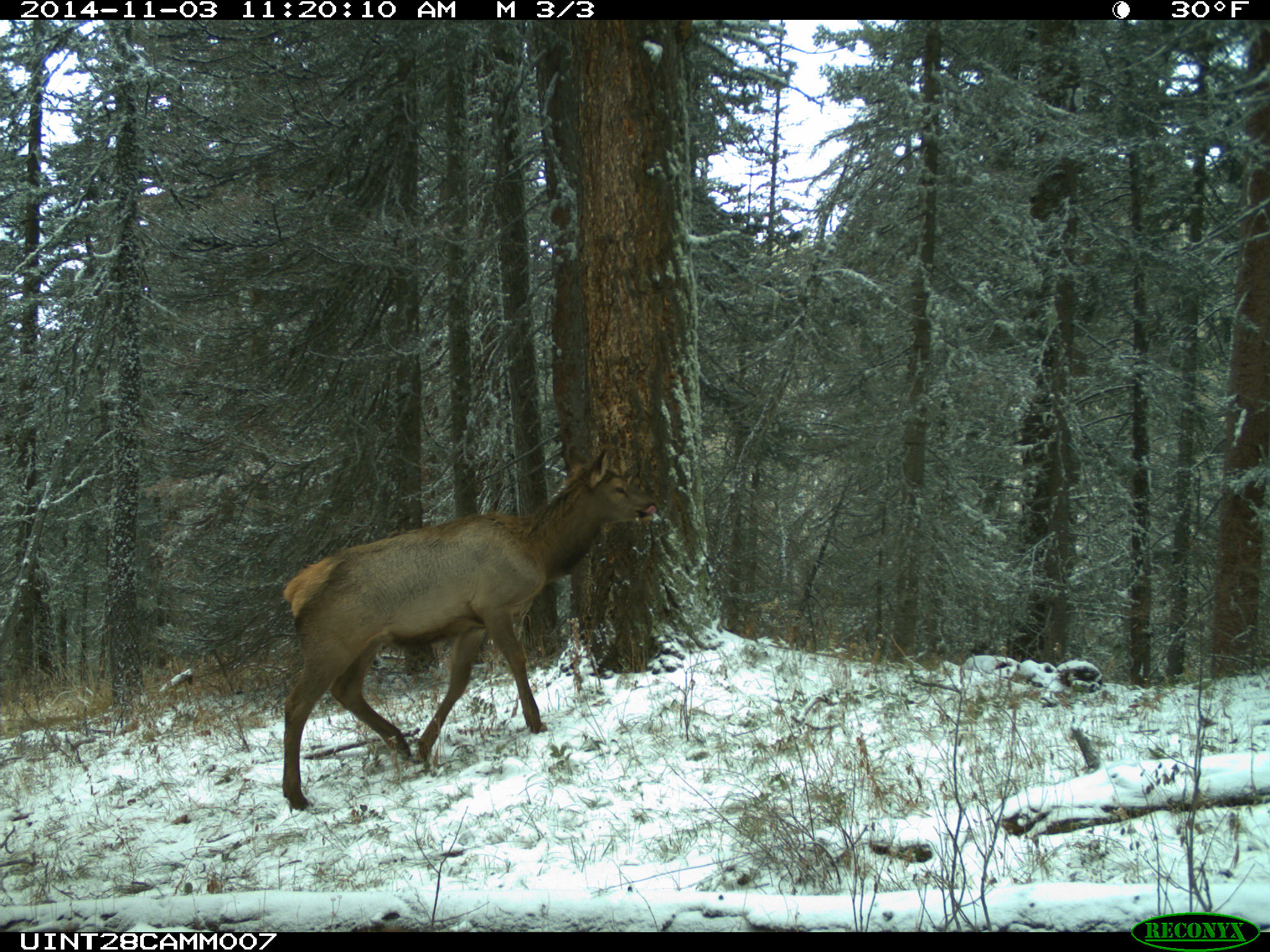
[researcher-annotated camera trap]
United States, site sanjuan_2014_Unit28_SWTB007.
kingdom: Animalia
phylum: Chordata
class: Mammalia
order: Artiodactyla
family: Cervidae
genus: Cervus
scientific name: Cervus elaphus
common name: red deer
Cervus elaphus (red deer).